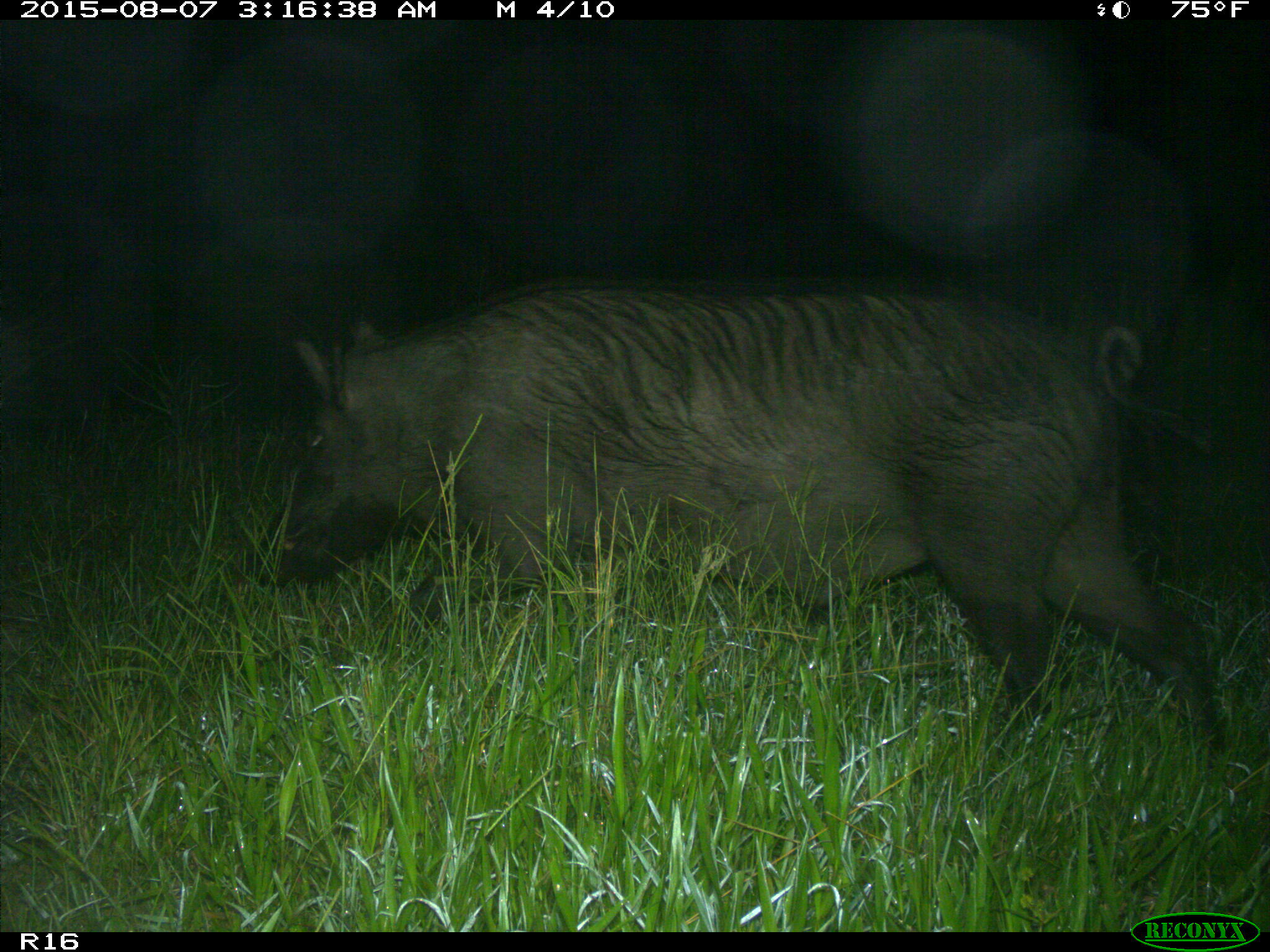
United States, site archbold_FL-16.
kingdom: Animalia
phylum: Chordata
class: Mammalia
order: Artiodactyla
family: Suidae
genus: Sus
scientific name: Sus scrofa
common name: wild boar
Sus scrofa (wild boar).